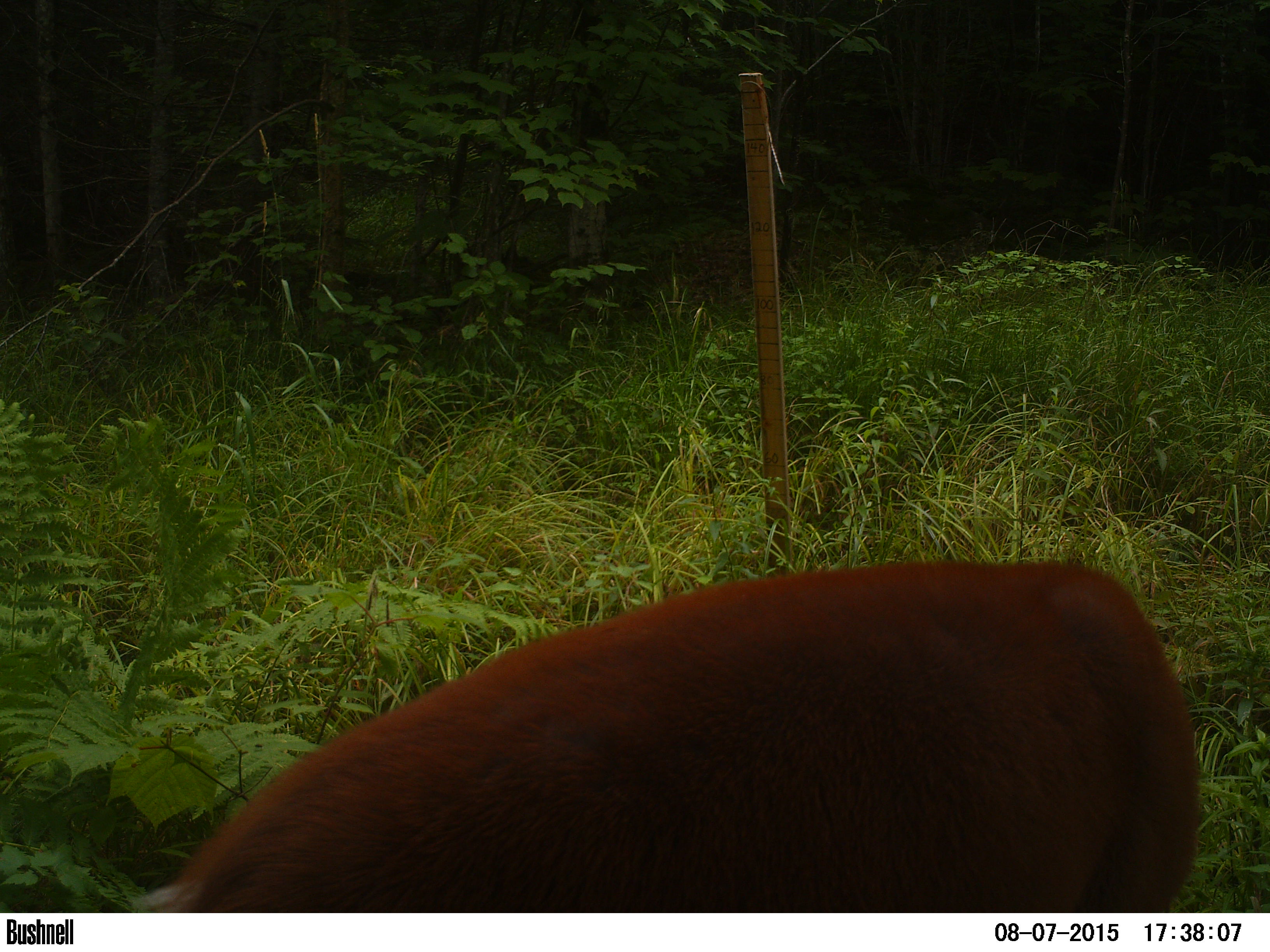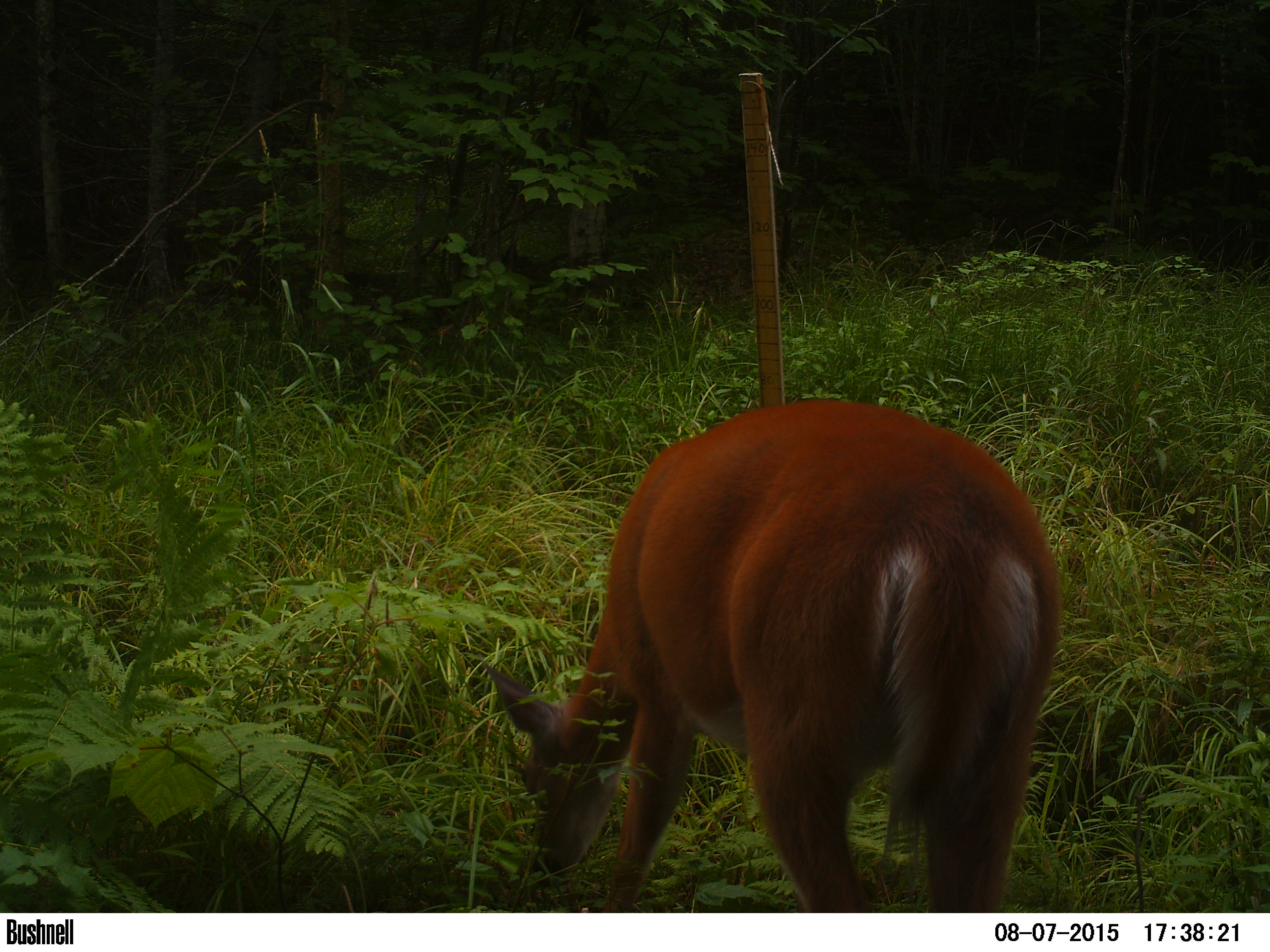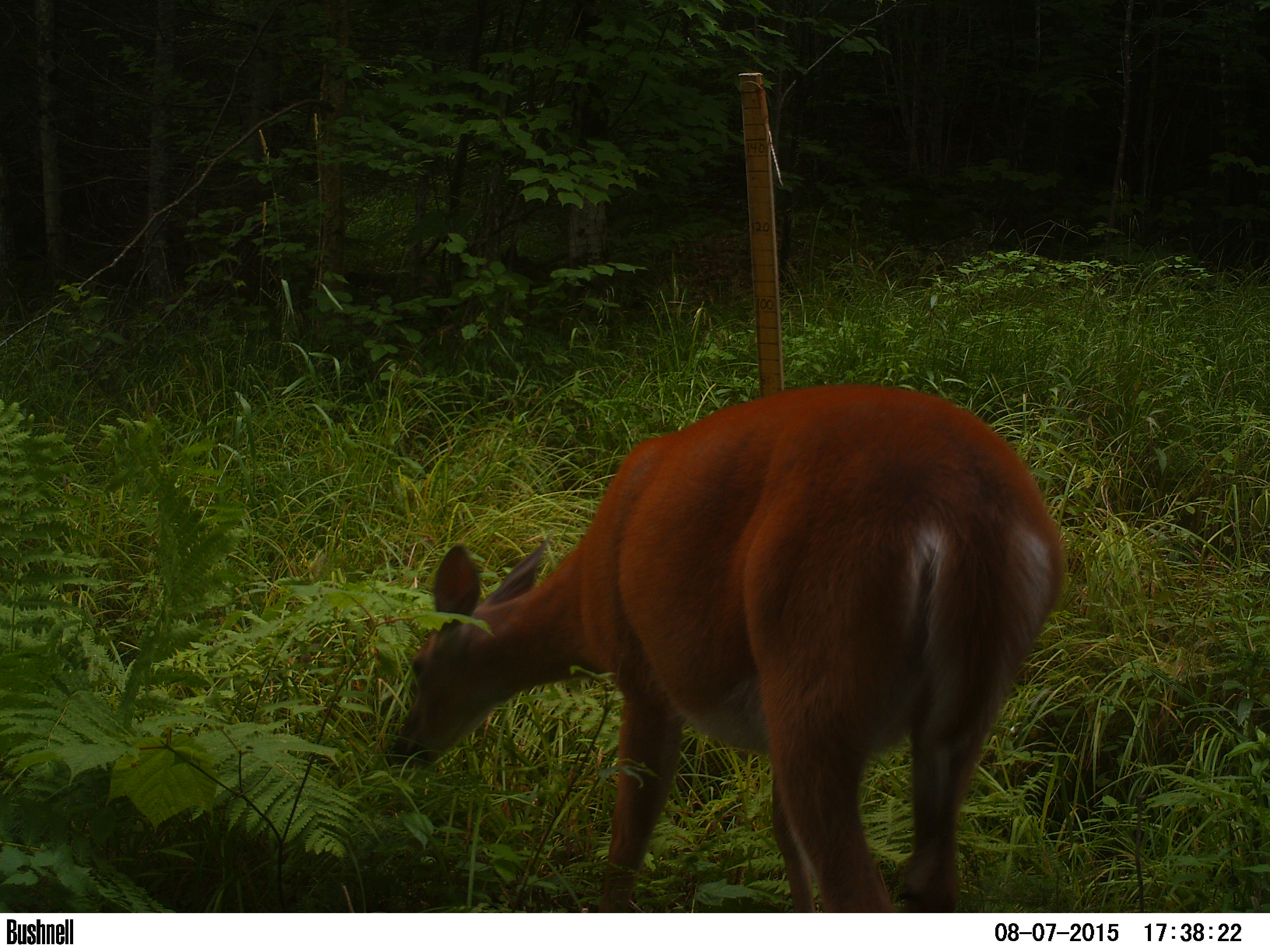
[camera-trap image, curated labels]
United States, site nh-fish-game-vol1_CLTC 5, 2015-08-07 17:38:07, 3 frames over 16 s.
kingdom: Animalia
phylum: Chordata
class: Mammalia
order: Artiodactyla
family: Cervidae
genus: Odocoileus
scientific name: Odocoileus virginianus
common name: white-tailed deer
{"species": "white-tailed deer (Odocoileus virginianus)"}